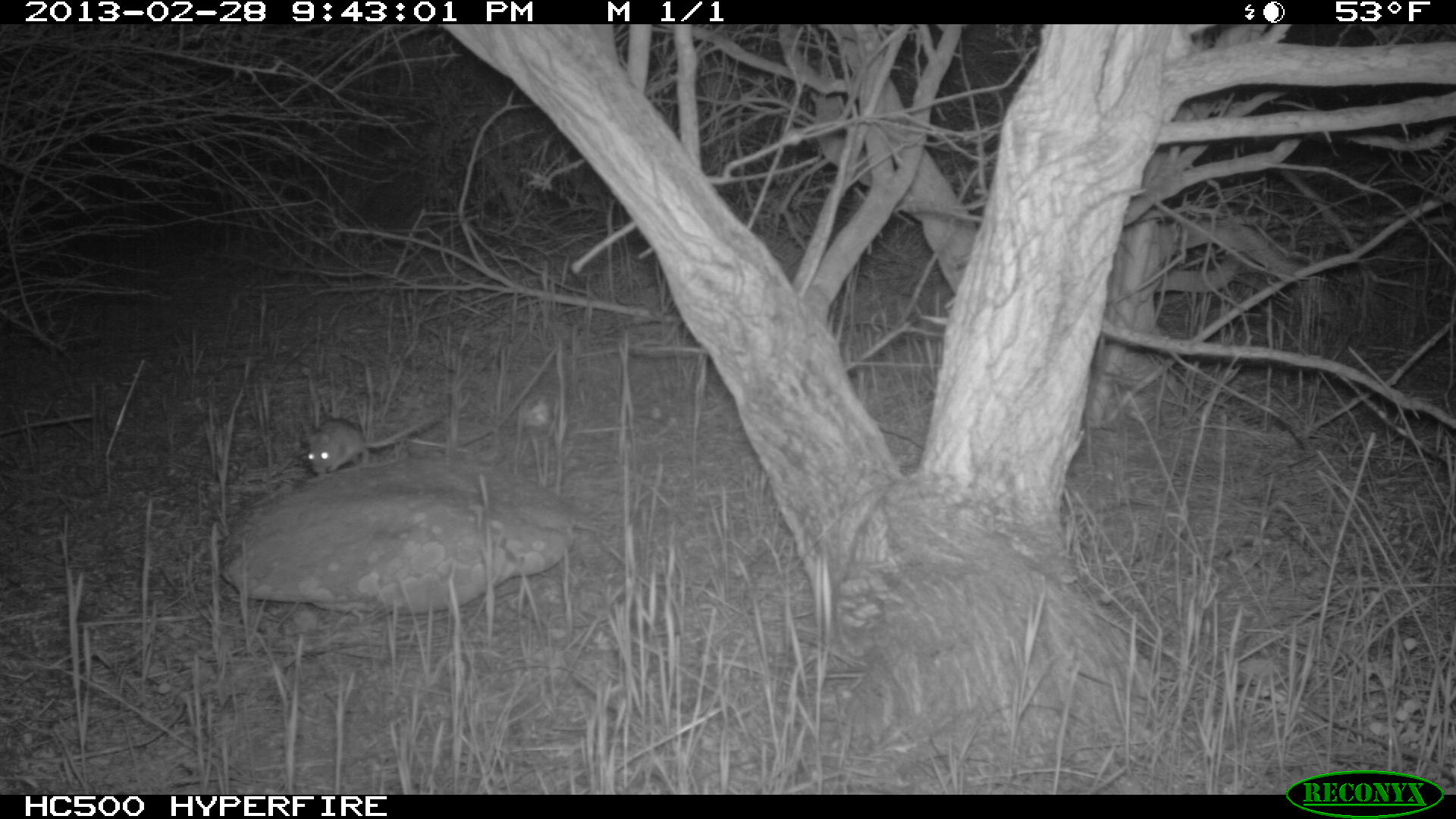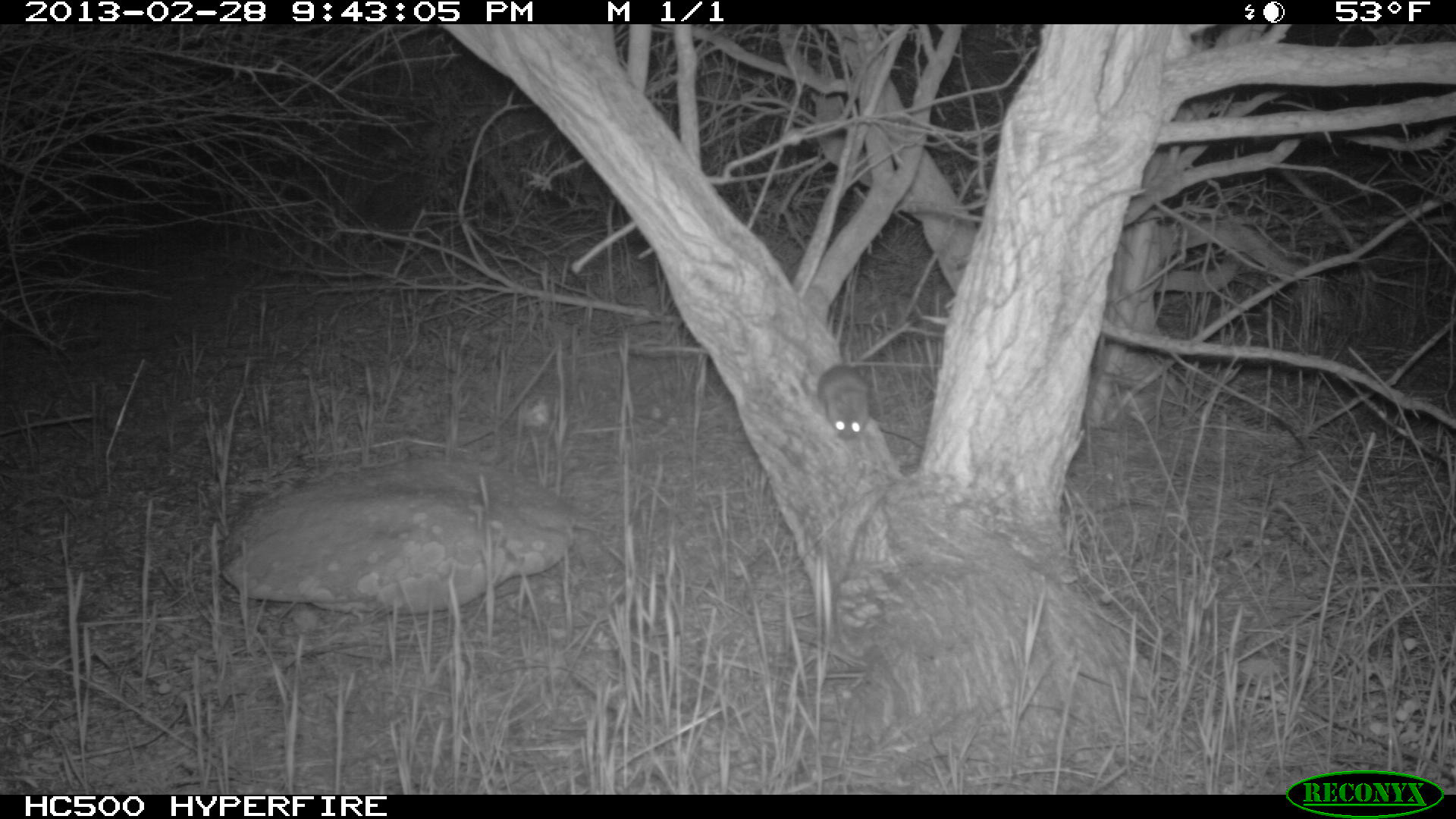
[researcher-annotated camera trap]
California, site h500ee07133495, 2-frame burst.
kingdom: Animalia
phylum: Chordata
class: Mammalia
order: Rodentia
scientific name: Rodentia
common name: rodent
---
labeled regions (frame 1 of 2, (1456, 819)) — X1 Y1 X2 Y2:
rodent: 299 407 438 474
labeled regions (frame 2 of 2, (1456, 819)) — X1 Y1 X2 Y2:
rodent: 817 321 912 441